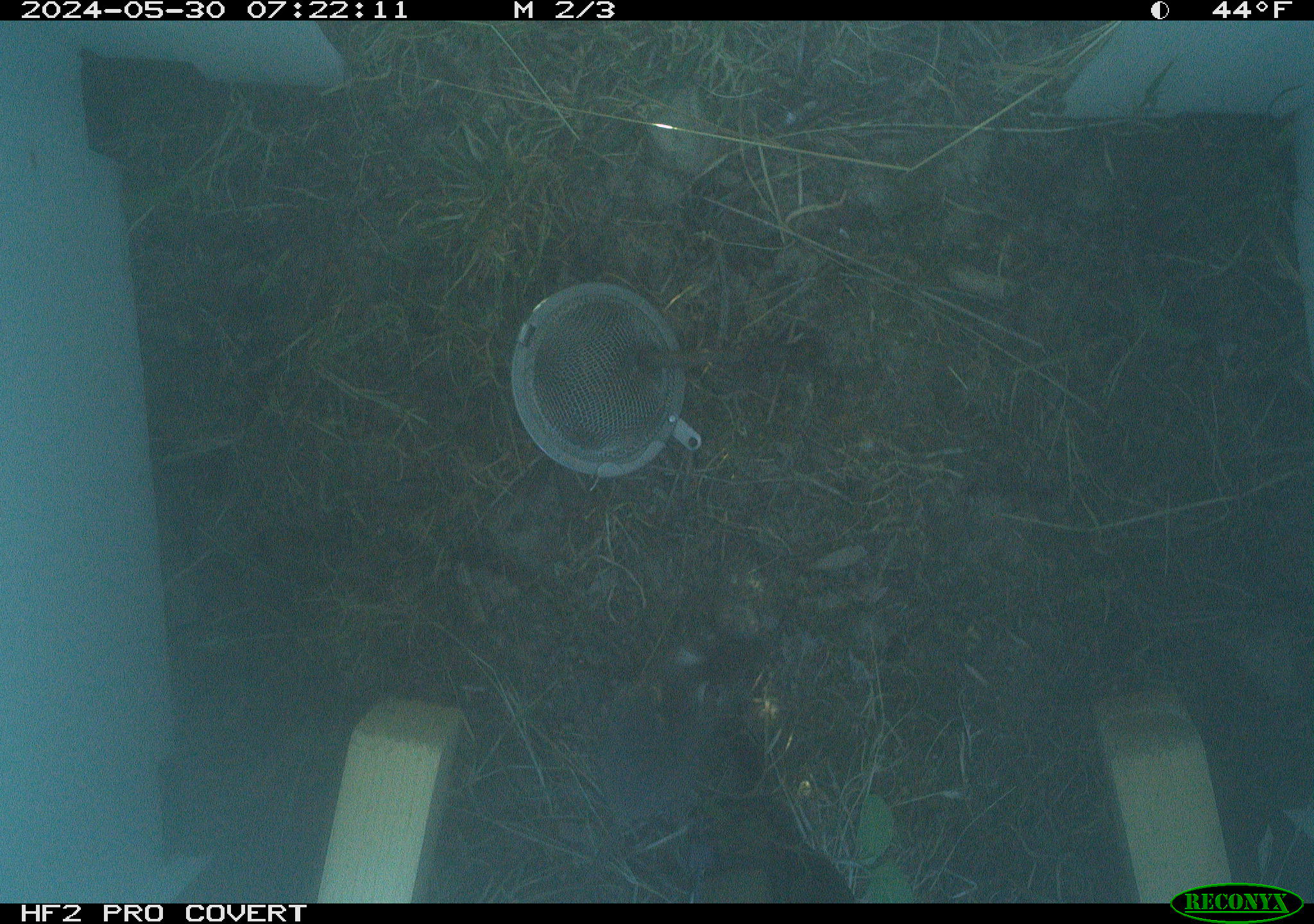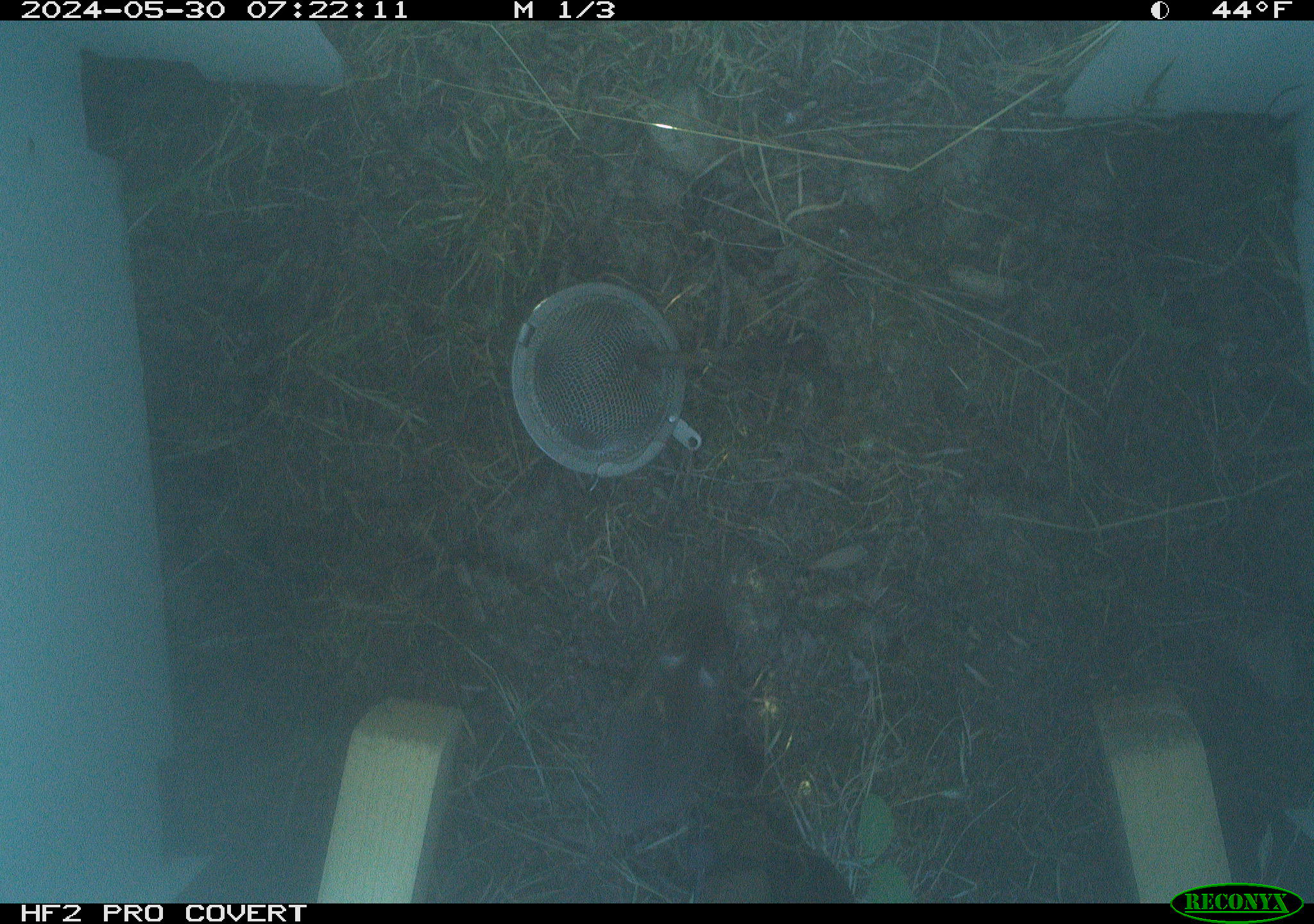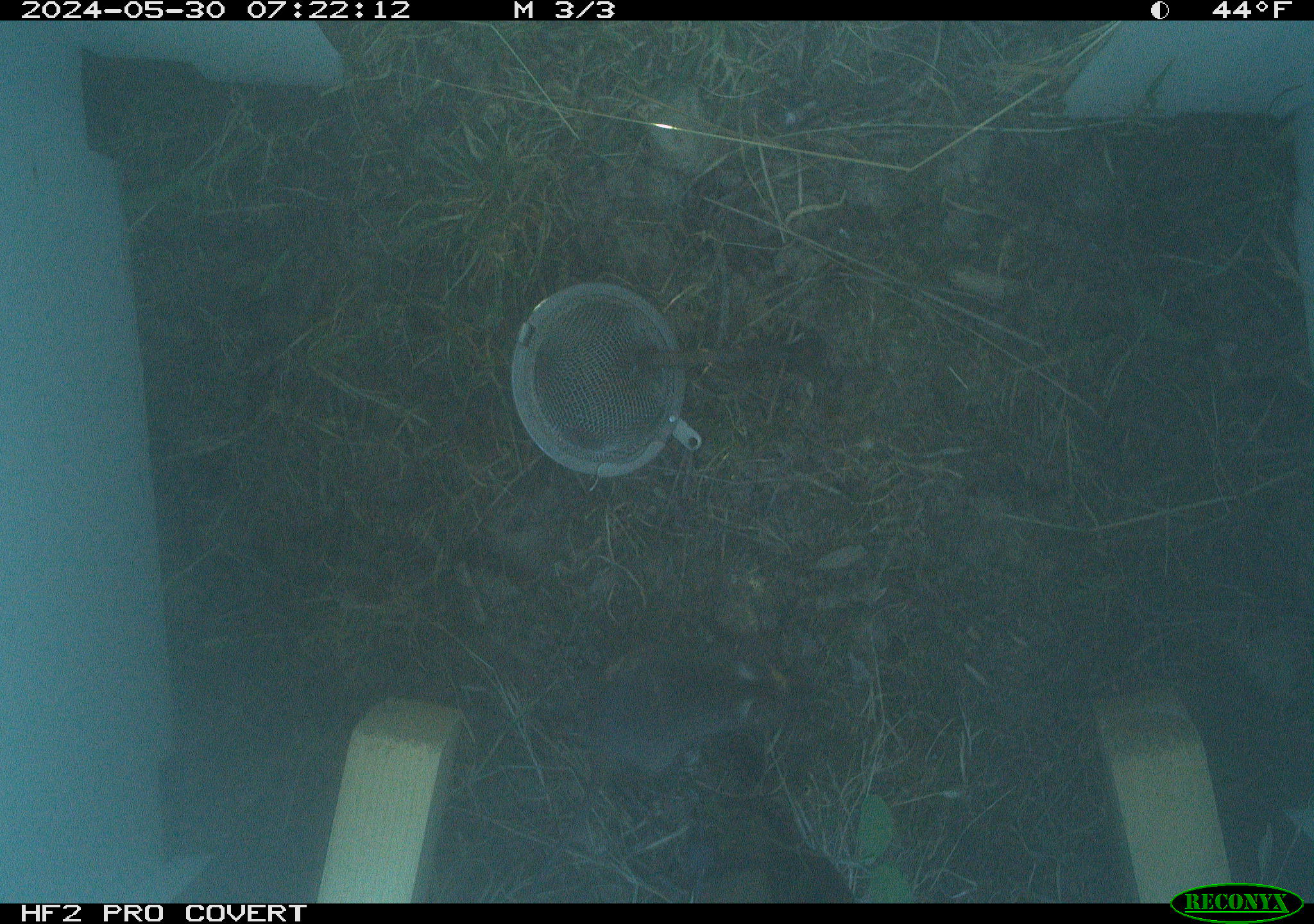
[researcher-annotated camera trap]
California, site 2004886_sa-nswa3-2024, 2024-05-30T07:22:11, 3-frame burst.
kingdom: Animalia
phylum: Chordata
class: Mammalia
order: Rodentia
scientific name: Rodentia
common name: rodent